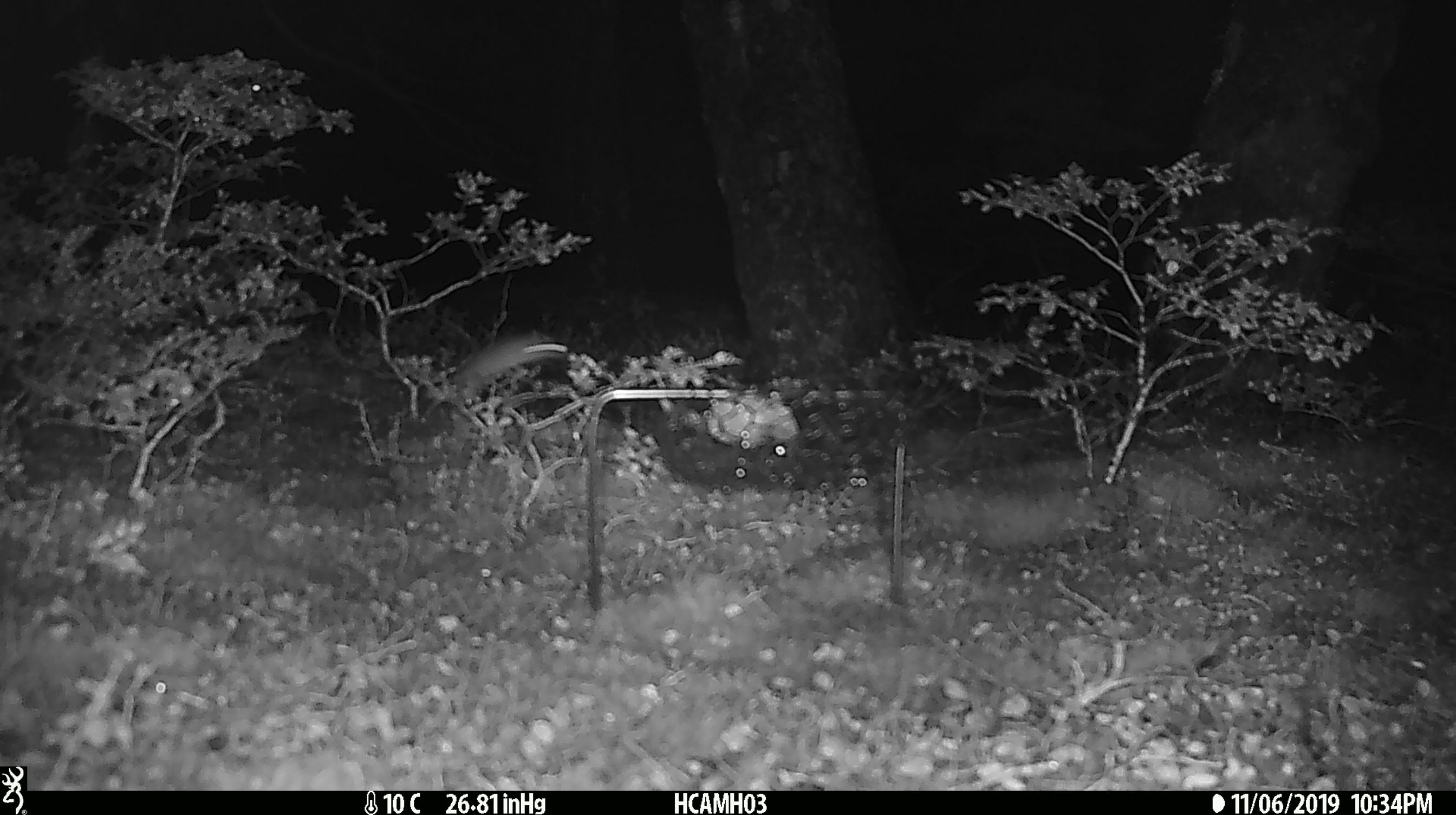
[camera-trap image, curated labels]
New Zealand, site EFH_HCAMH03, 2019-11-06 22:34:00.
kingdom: Animalia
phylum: Chordata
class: Mammalia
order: Rodentia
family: Muridae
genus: Mus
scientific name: Mus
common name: mouse